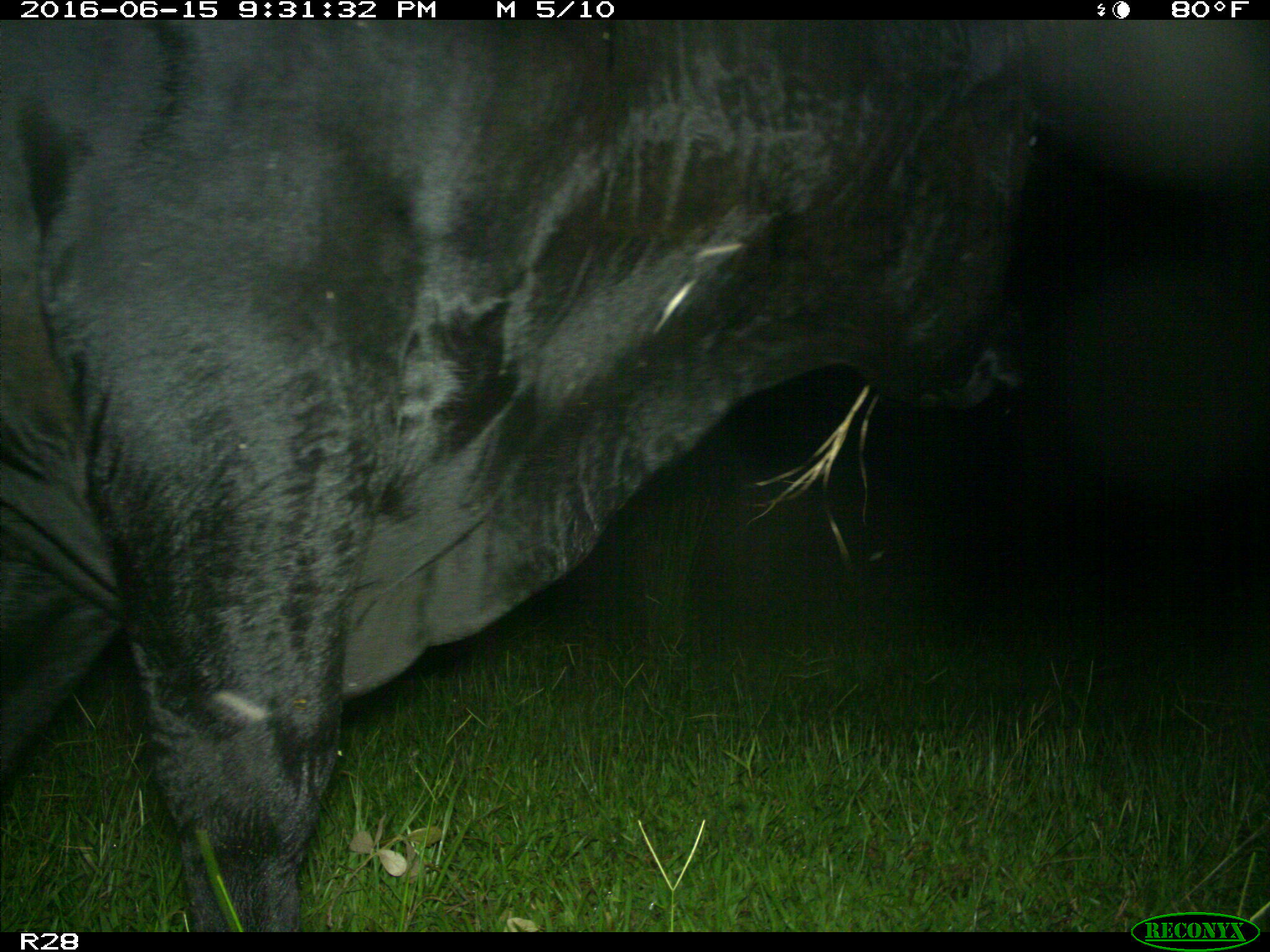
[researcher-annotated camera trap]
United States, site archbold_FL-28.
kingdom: Animalia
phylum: Chordata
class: Mammalia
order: Artiodactyla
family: Bovidae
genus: Bos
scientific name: Bos taurus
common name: domestic cow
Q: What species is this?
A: Bos taurus (domestic cow).